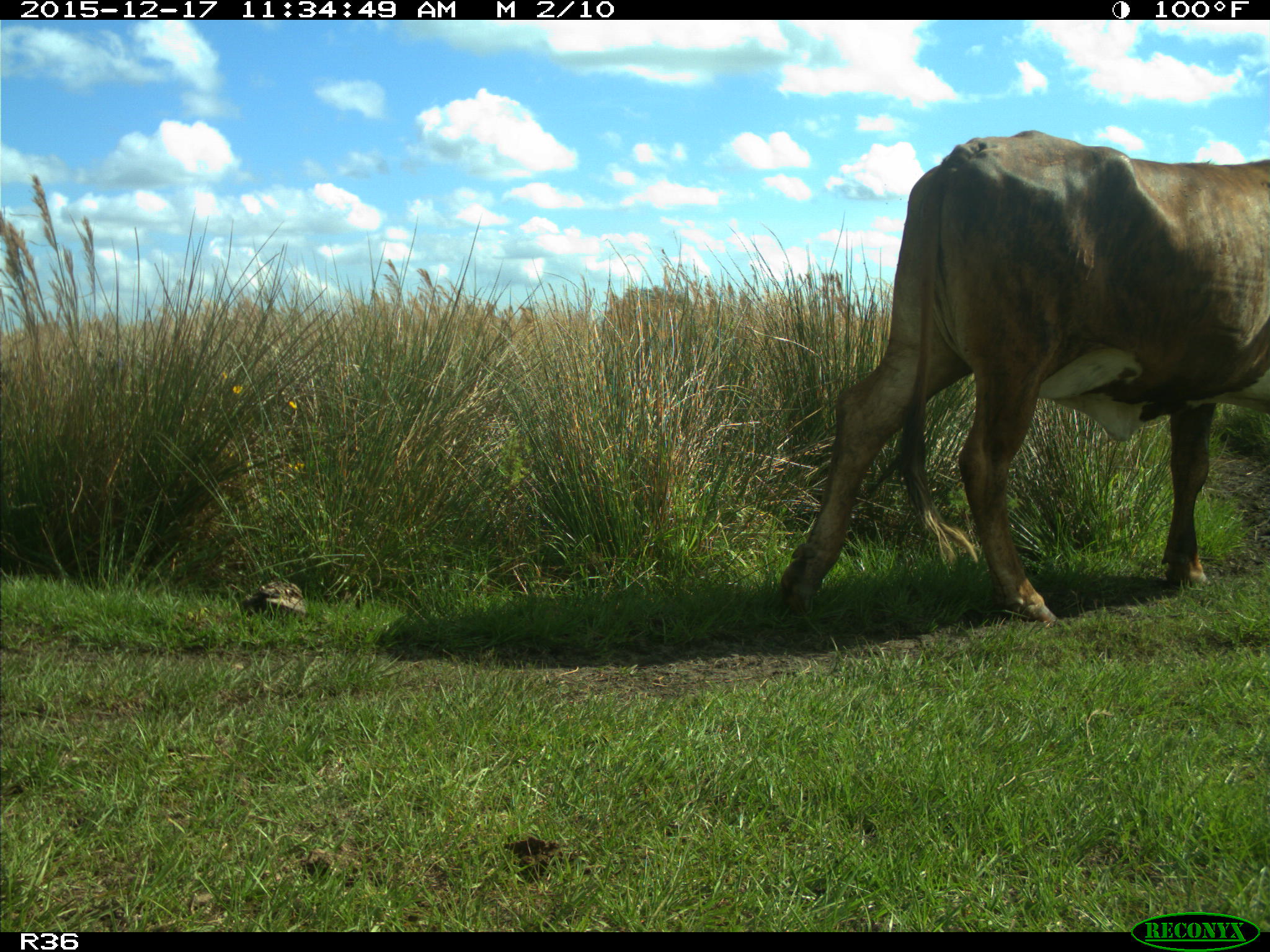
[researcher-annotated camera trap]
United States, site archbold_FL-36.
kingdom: Animalia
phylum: Chordata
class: Mammalia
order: Artiodactyla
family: Bovidae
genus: Bos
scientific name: Bos taurus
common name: domestic cow